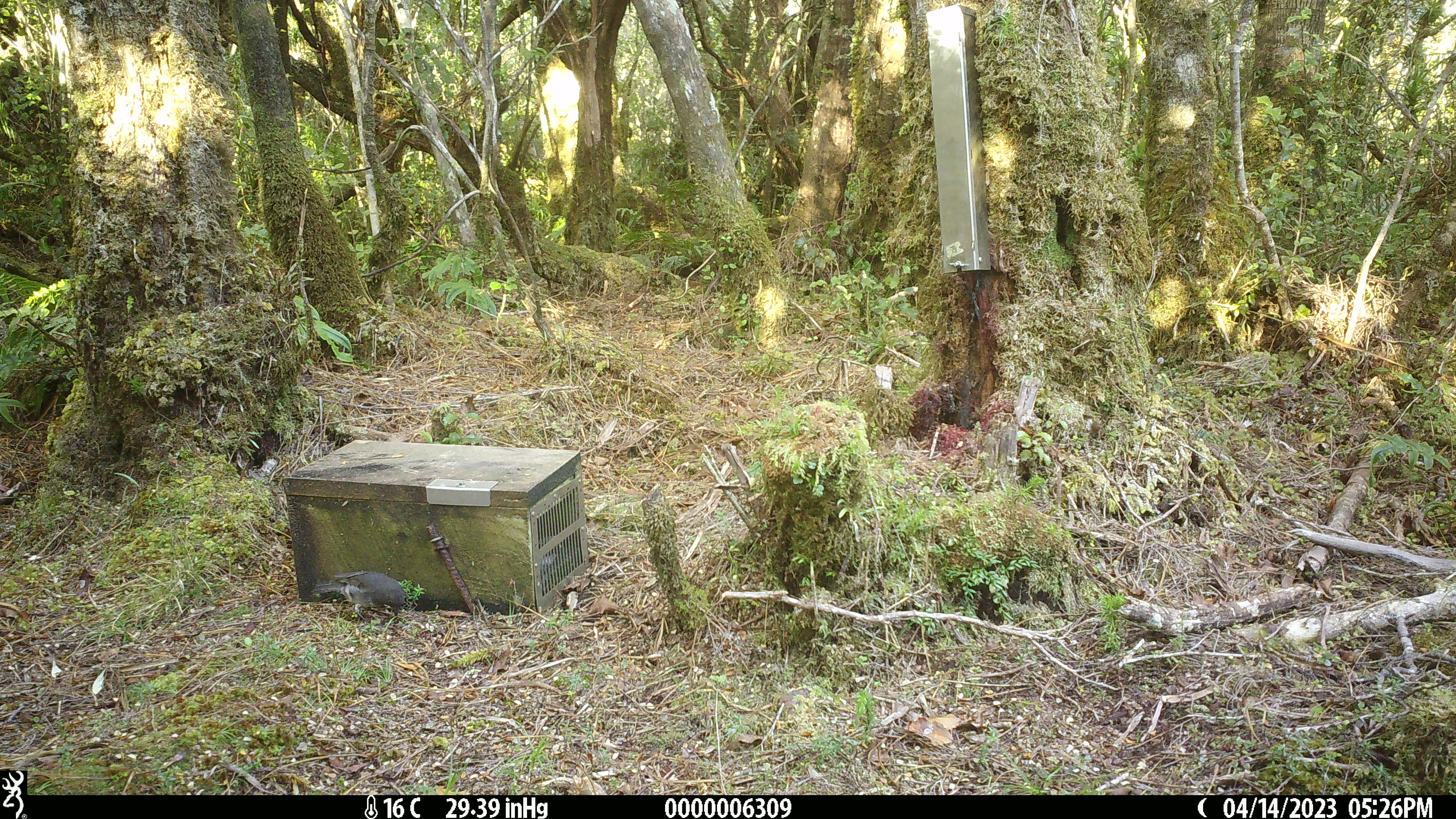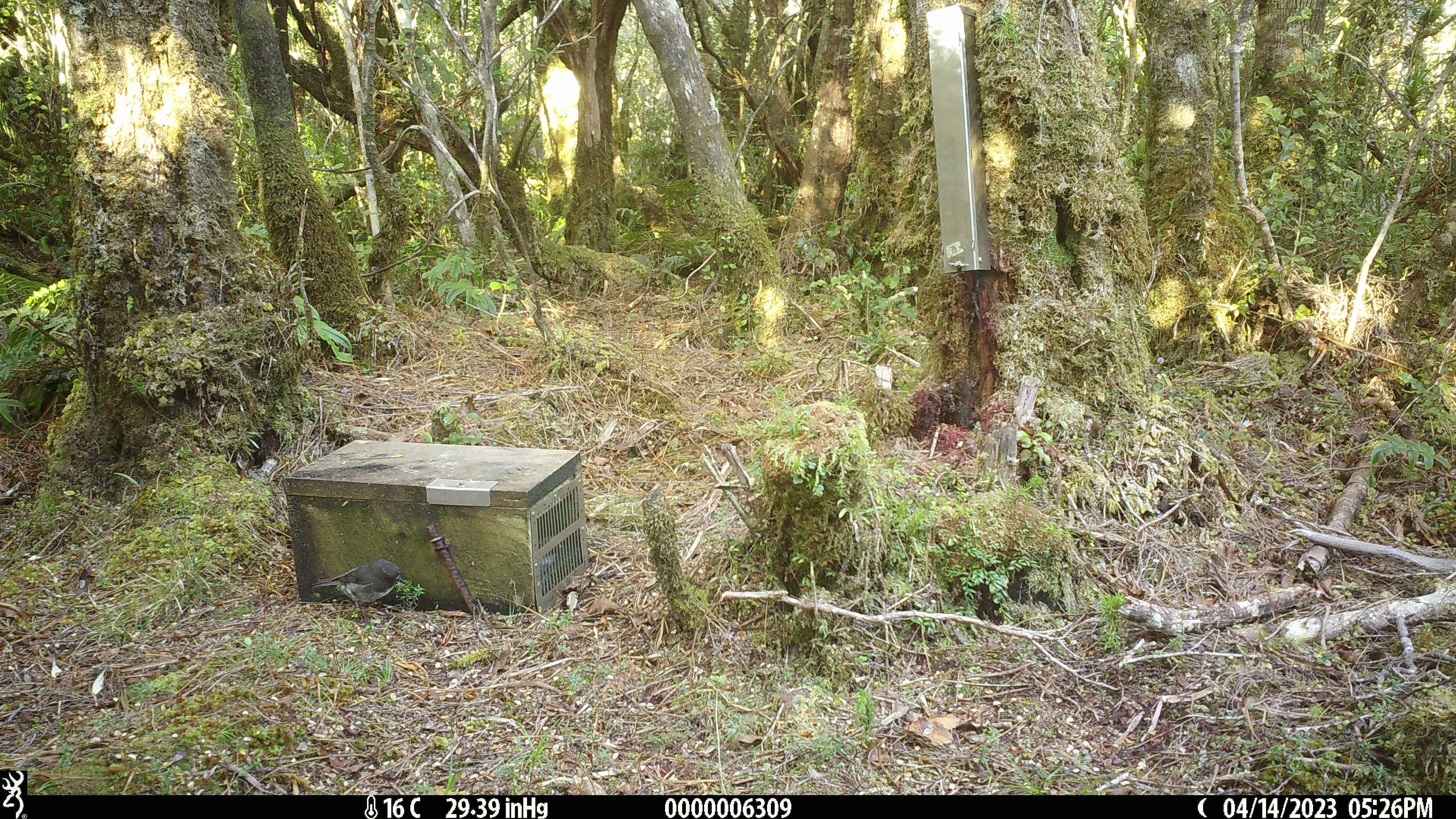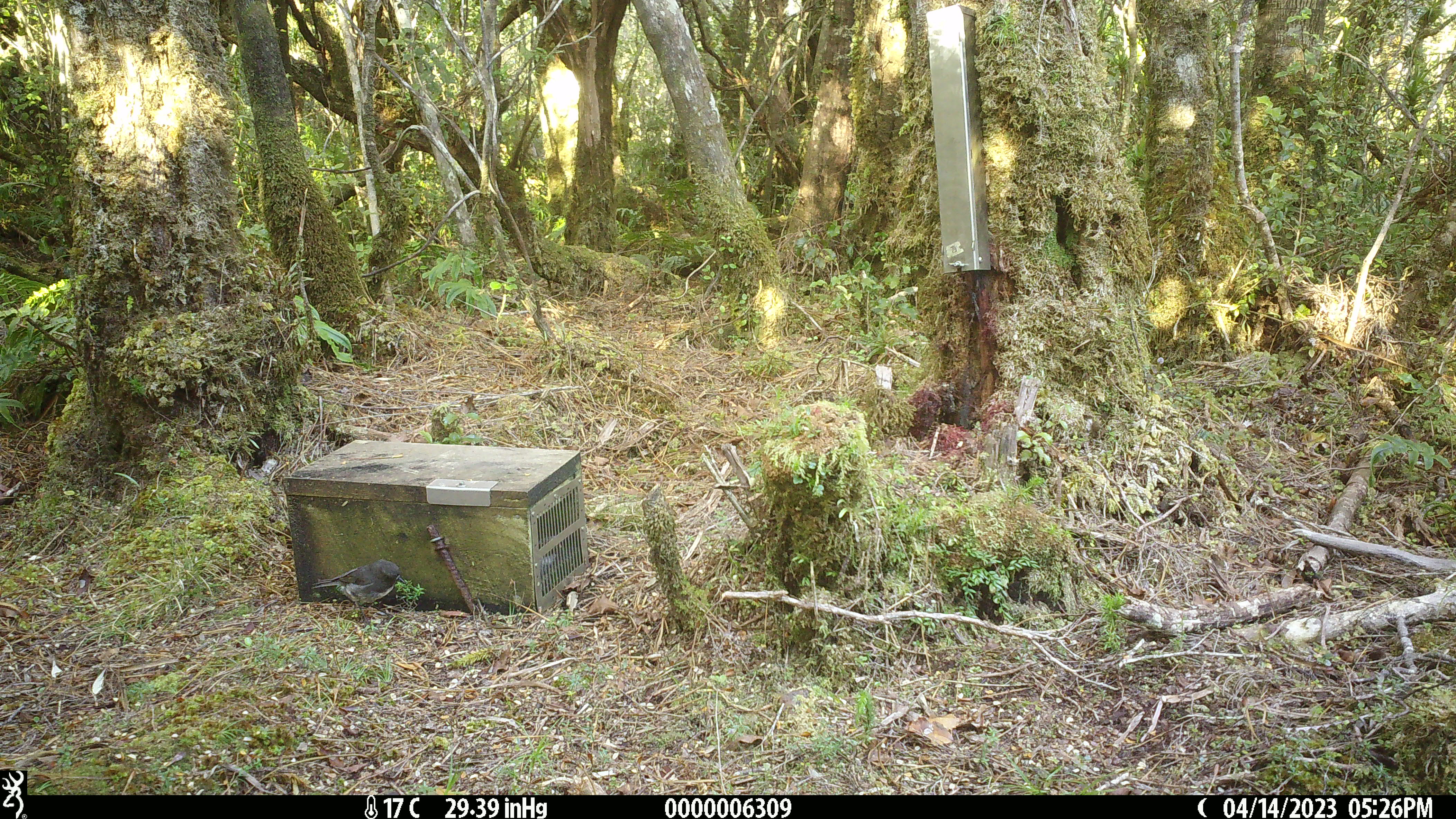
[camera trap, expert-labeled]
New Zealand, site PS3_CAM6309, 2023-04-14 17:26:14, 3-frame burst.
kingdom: Animalia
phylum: Chordata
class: Aves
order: Passeriformes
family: Petroicidae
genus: Petroica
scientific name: Petroica australis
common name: new zealand robin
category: robin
Robin (new zealand robin) (Petroica australis).